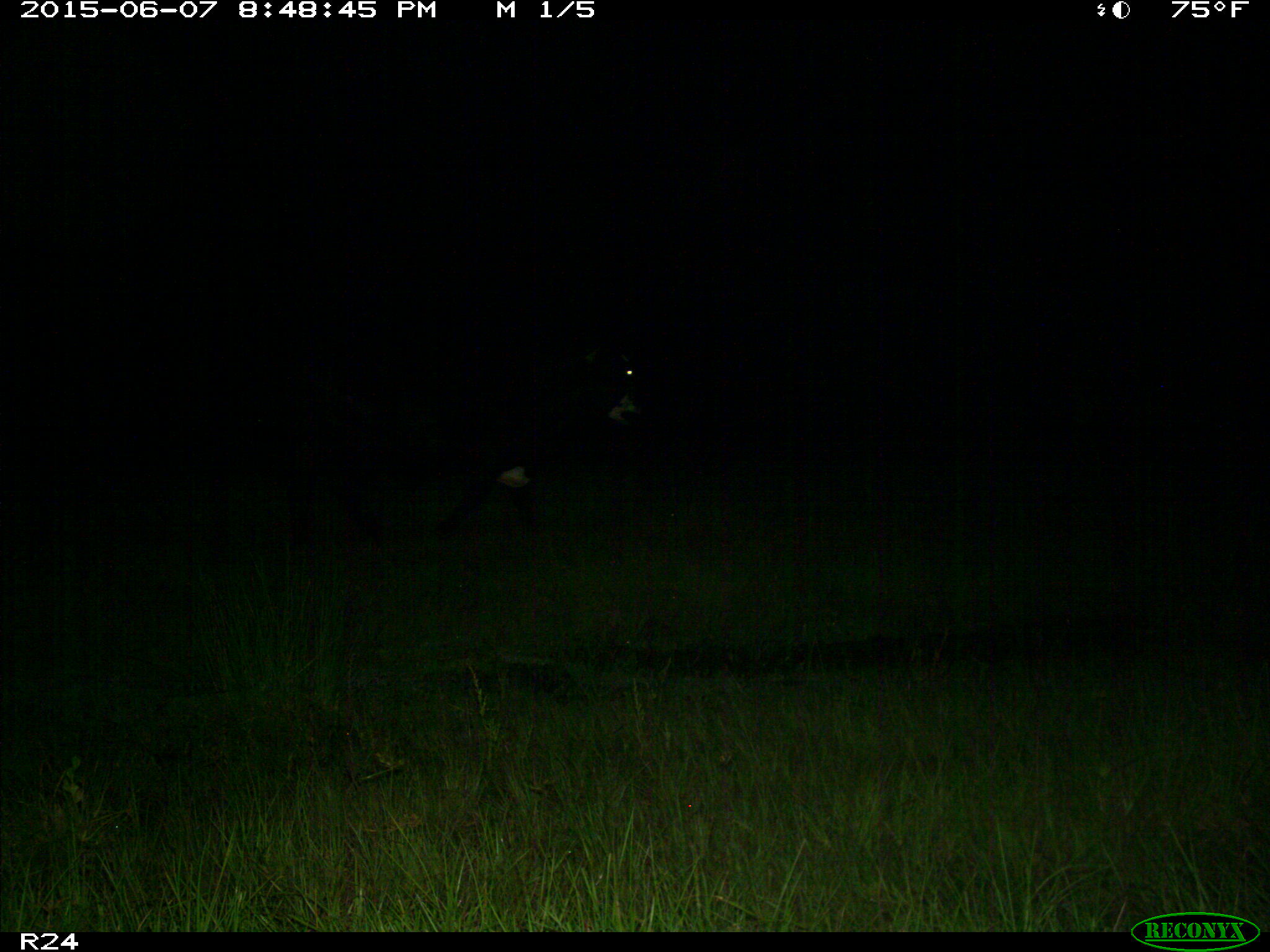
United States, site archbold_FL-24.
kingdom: Animalia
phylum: Chordata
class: Mammalia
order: Artiodactyla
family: Bovidae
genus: Bos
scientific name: Bos taurus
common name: domestic cow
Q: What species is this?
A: Bos taurus (domestic cow).